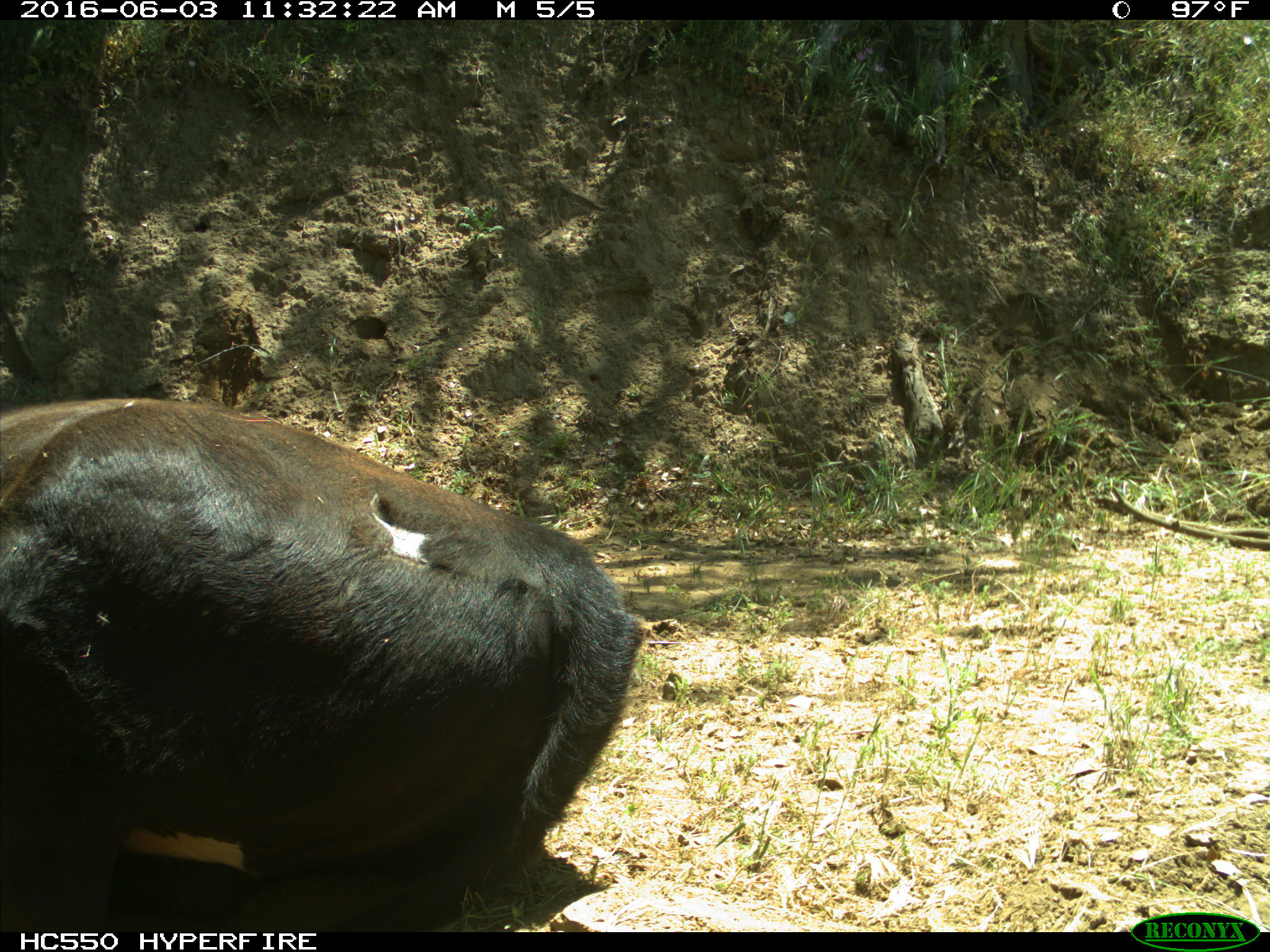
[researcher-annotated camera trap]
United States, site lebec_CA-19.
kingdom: Animalia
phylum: Chordata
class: Mammalia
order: Artiodactyla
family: Bovidae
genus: Bos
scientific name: Bos taurus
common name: domestic cow